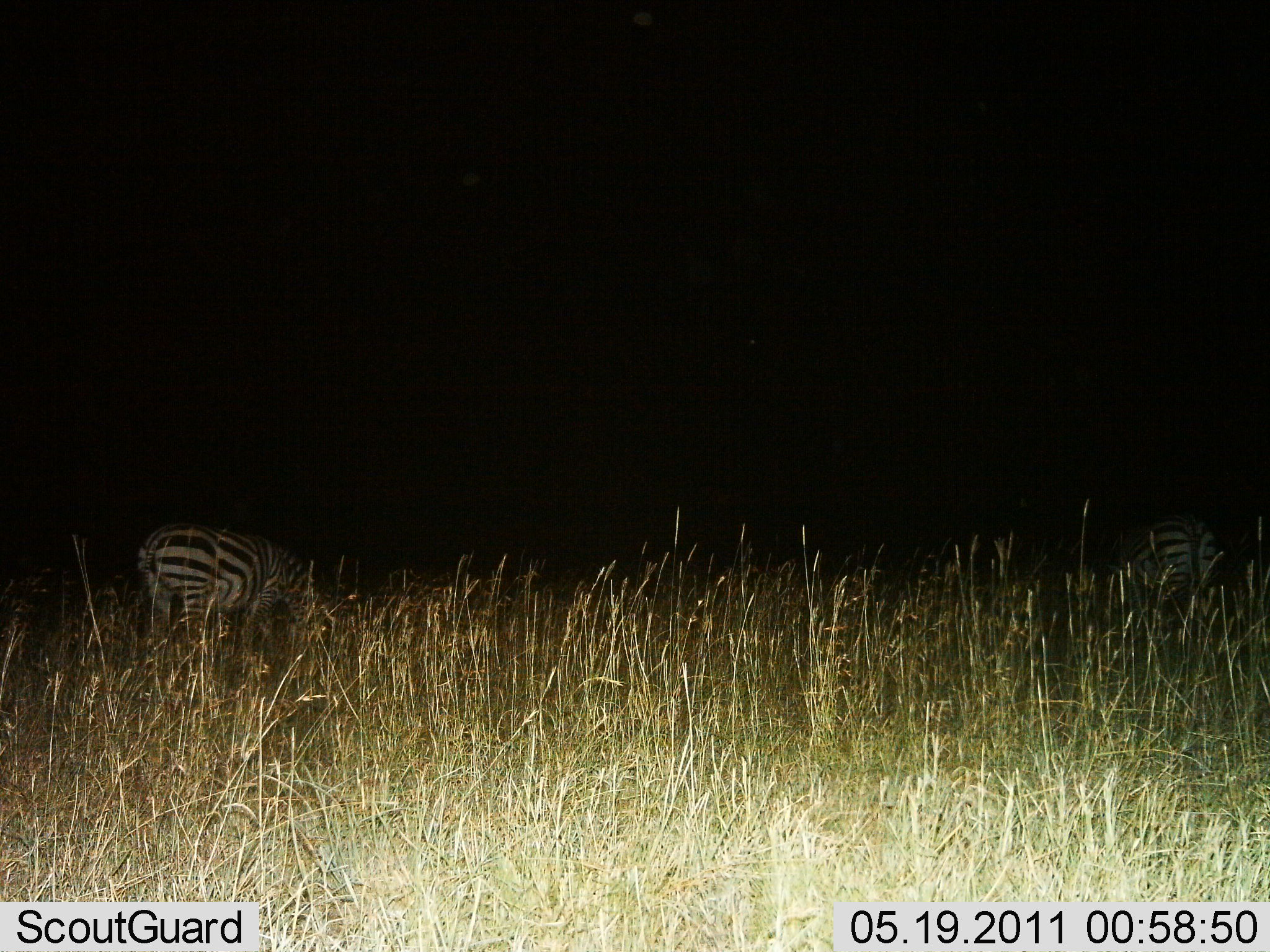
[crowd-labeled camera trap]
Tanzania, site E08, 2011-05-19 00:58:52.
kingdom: Animalia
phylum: Chordata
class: Mammalia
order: Perissodactyla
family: Equidae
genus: Equus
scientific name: Equus quagga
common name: plains zebra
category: zebra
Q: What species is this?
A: Zebra (plains zebra) (Equus quagga).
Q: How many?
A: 2.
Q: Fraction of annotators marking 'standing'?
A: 45%.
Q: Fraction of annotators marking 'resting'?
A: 0%.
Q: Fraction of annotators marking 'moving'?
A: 0%.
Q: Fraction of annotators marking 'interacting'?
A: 0%.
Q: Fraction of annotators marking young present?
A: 0%.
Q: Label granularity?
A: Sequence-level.